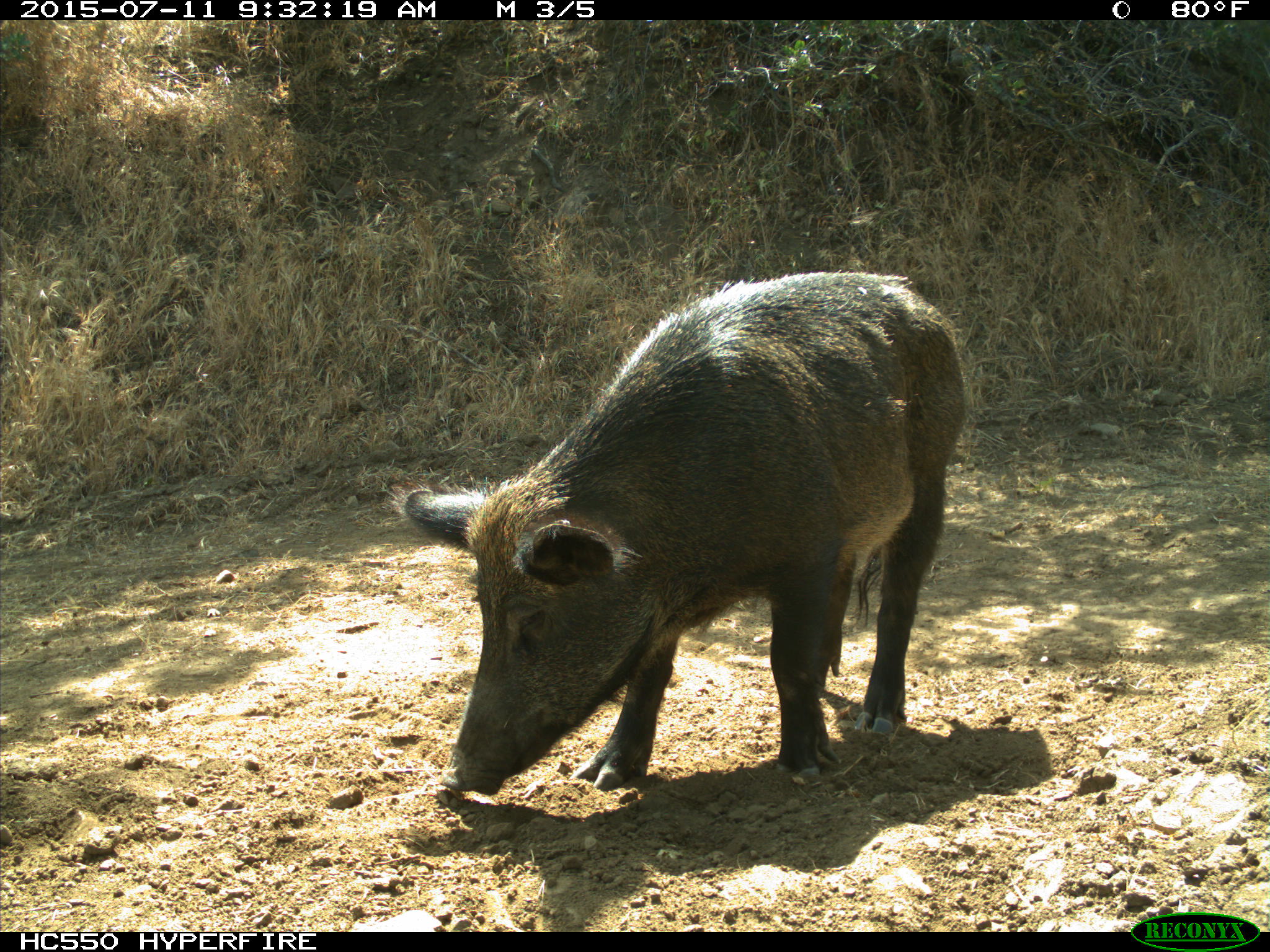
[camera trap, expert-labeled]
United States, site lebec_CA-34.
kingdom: Animalia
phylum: Chordata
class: Mammalia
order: Artiodactyla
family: Suidae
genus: Sus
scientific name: Sus scrofa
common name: wild boar